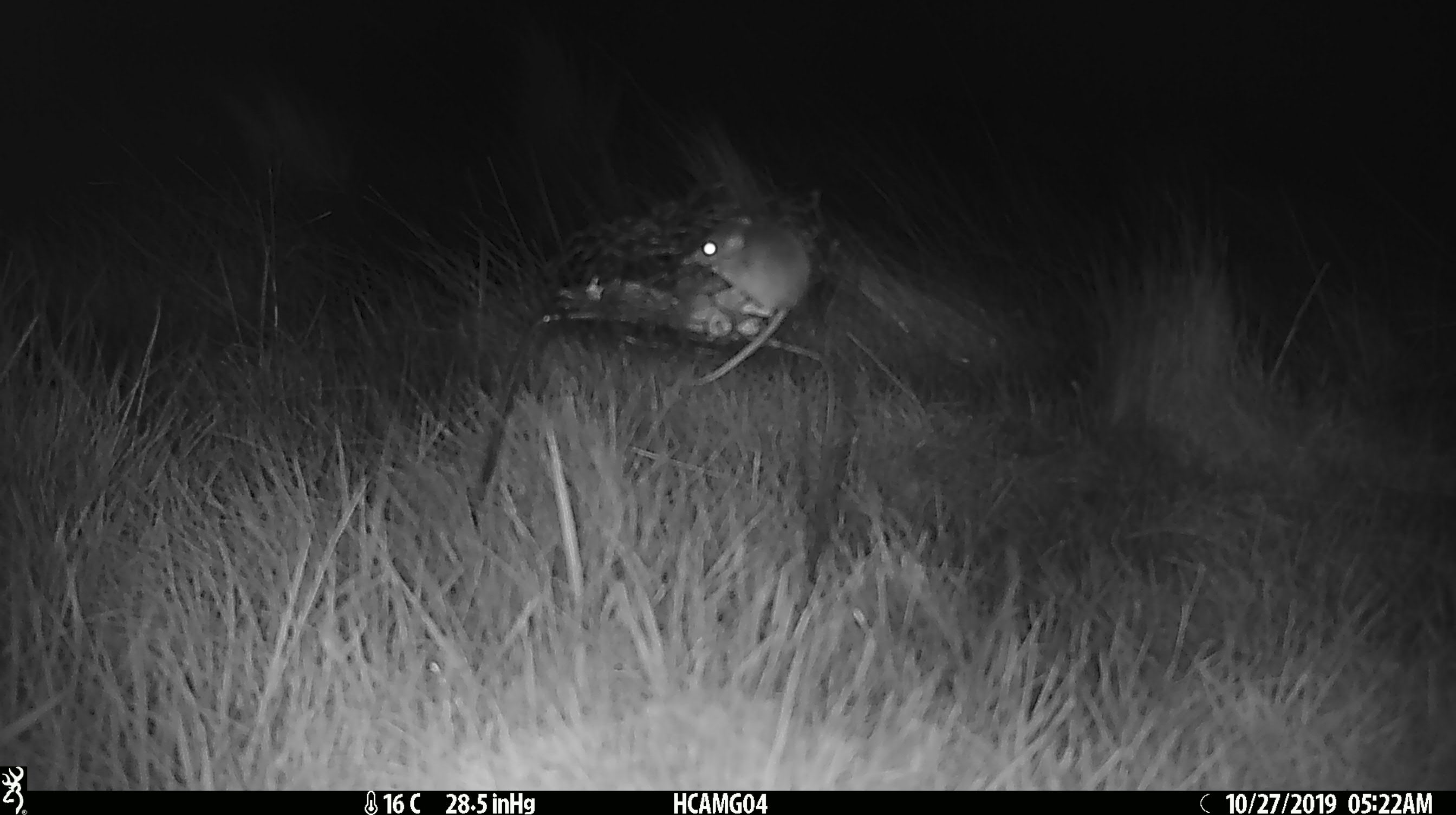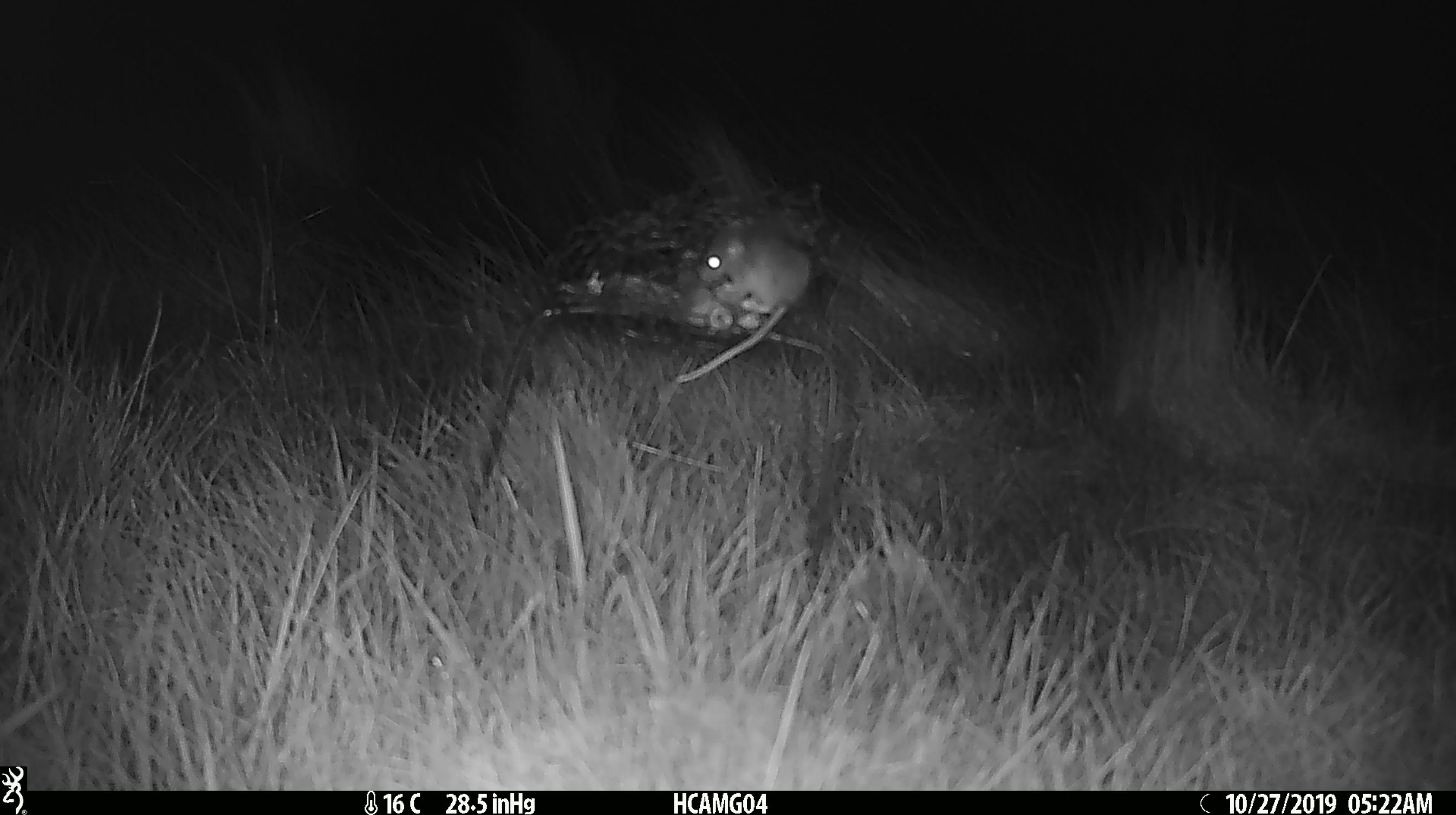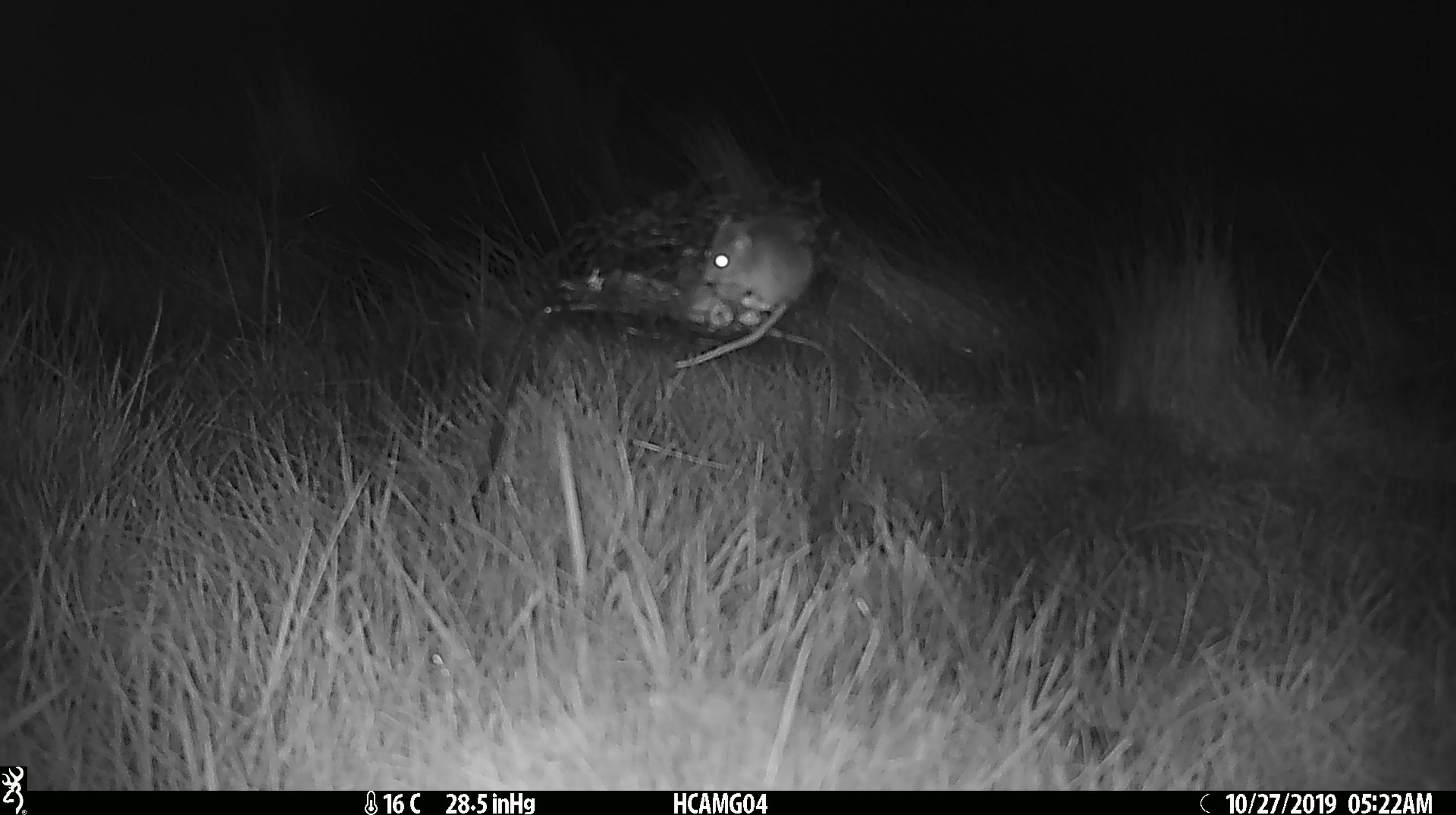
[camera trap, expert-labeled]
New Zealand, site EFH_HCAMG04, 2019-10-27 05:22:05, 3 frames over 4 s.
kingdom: Animalia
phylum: Chordata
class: Mammalia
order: Rodentia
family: Muridae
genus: Mus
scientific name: Mus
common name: mouse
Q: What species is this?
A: Mouse (Mus).